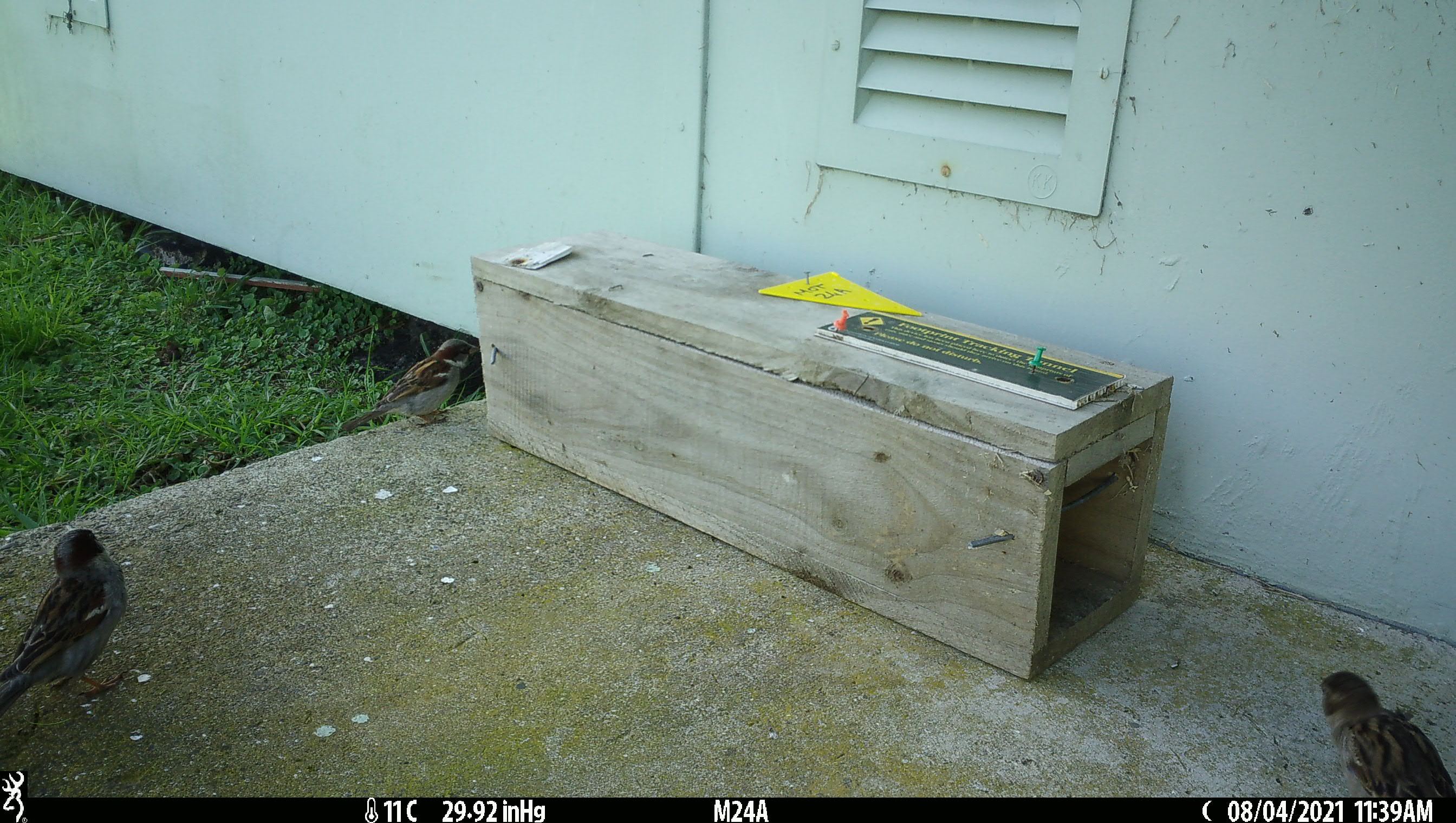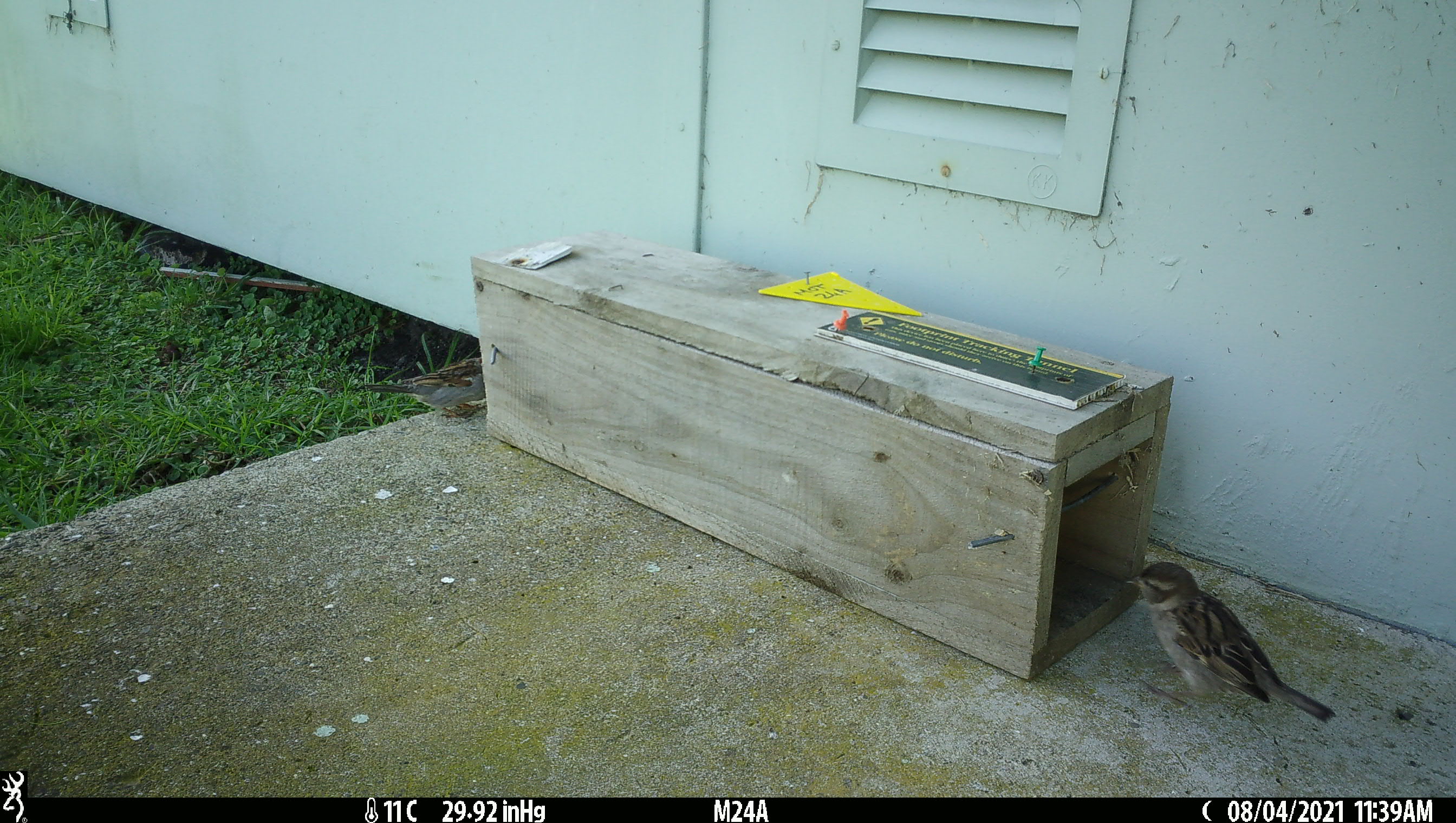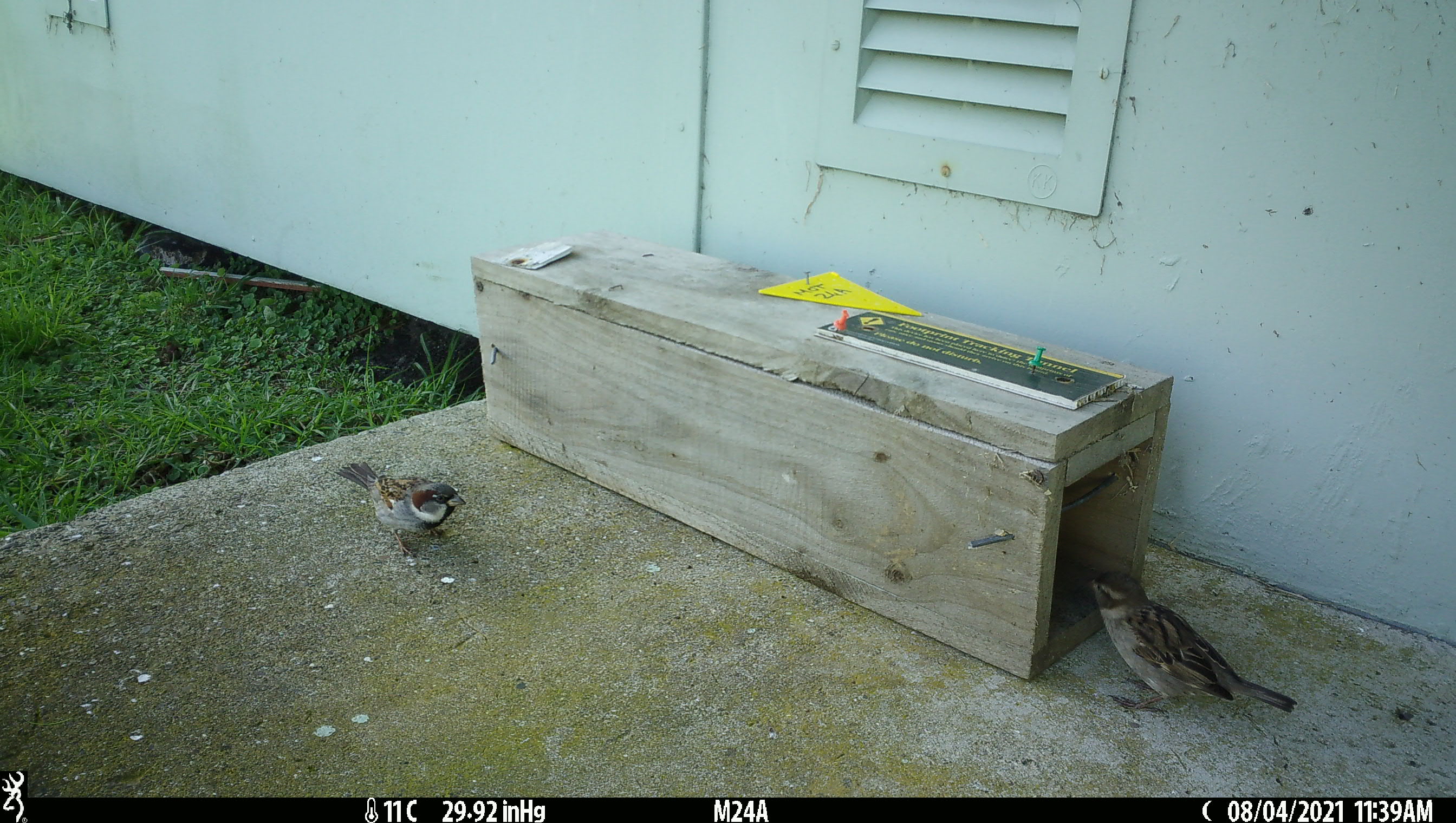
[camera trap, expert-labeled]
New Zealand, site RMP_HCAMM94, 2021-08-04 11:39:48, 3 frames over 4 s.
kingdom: Animalia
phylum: Chordata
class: Aves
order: Passeriformes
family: Passeridae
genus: Passer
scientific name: Passer domesticus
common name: house sparrow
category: sparrow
Sparrow (house sparrow) (Passer domesticus).